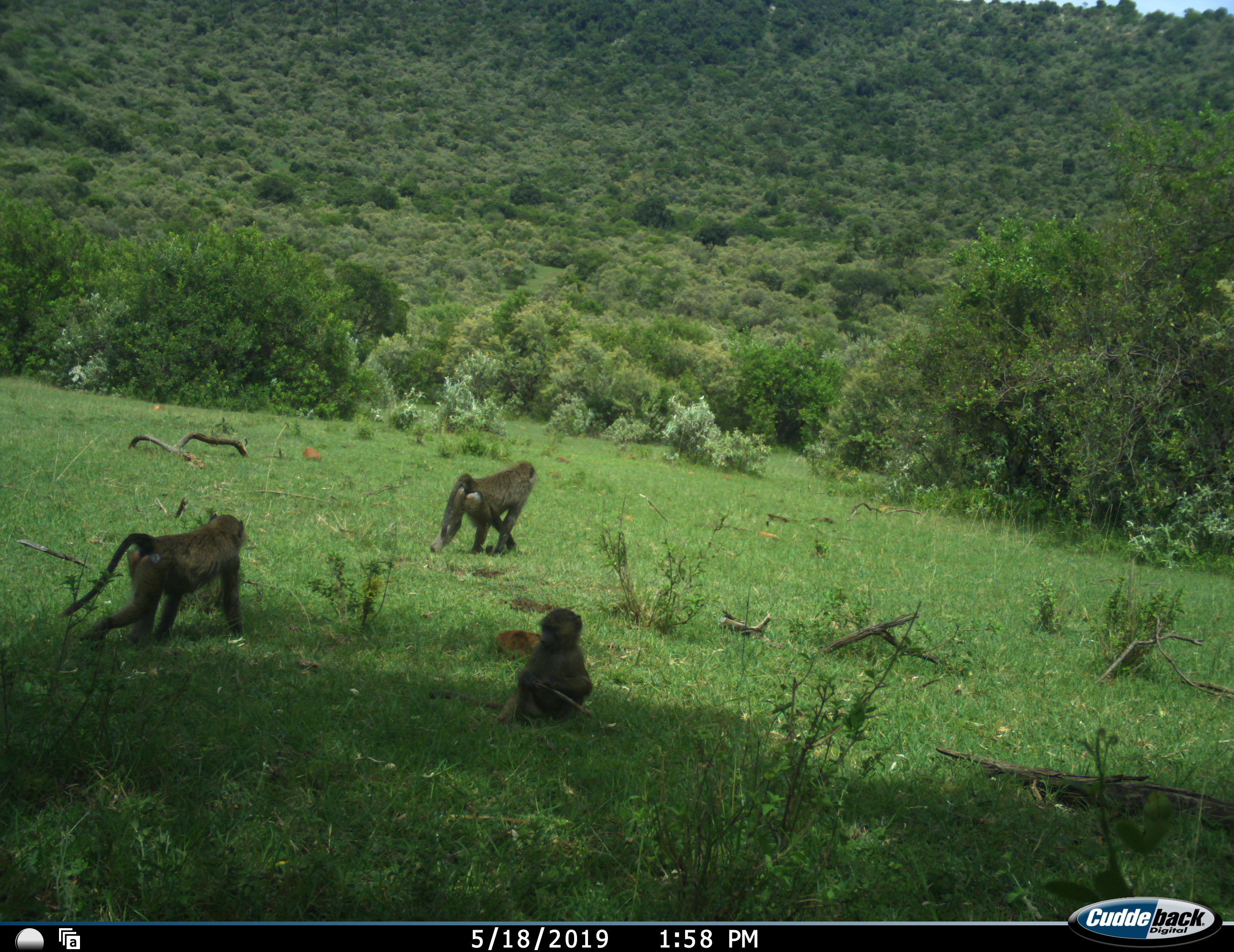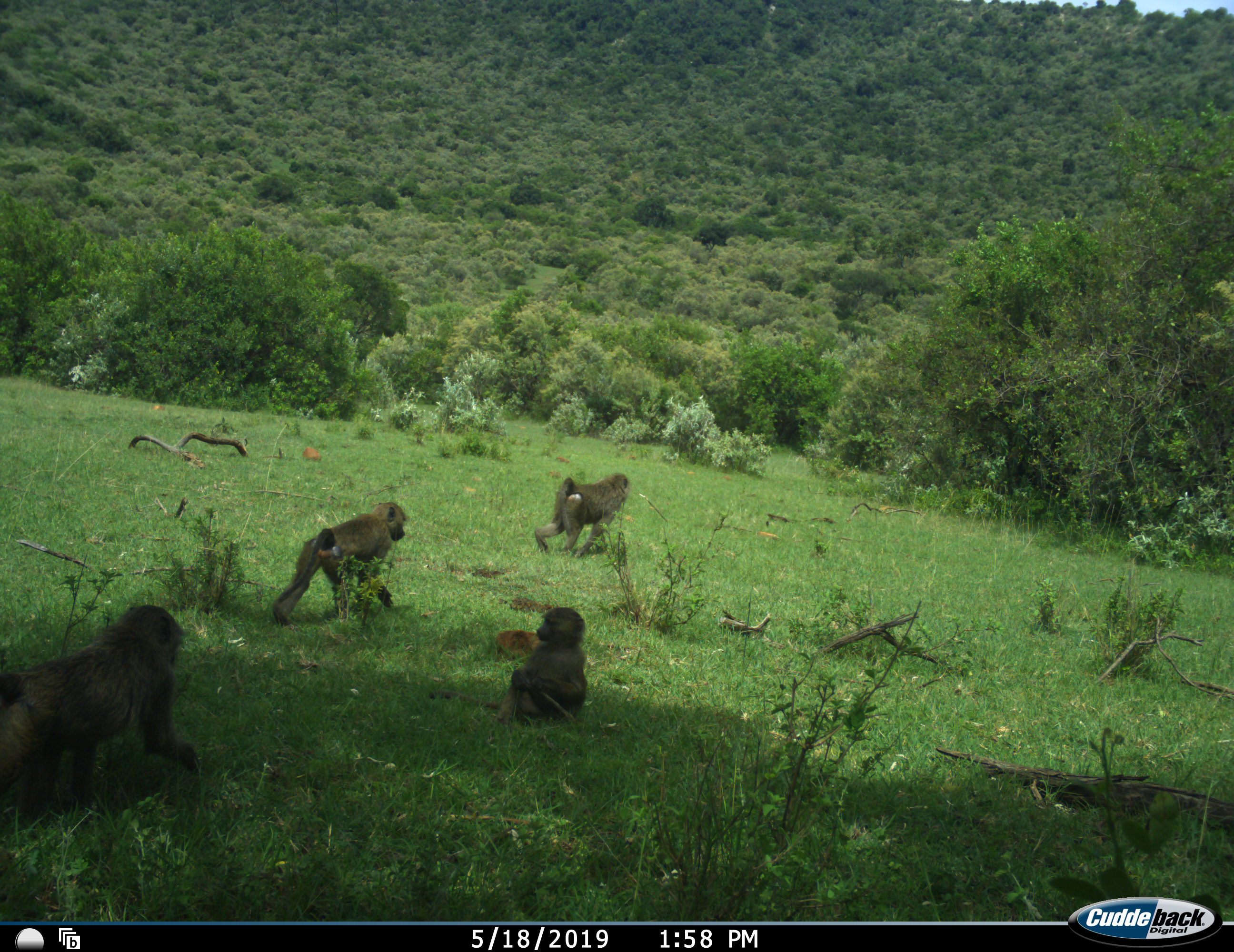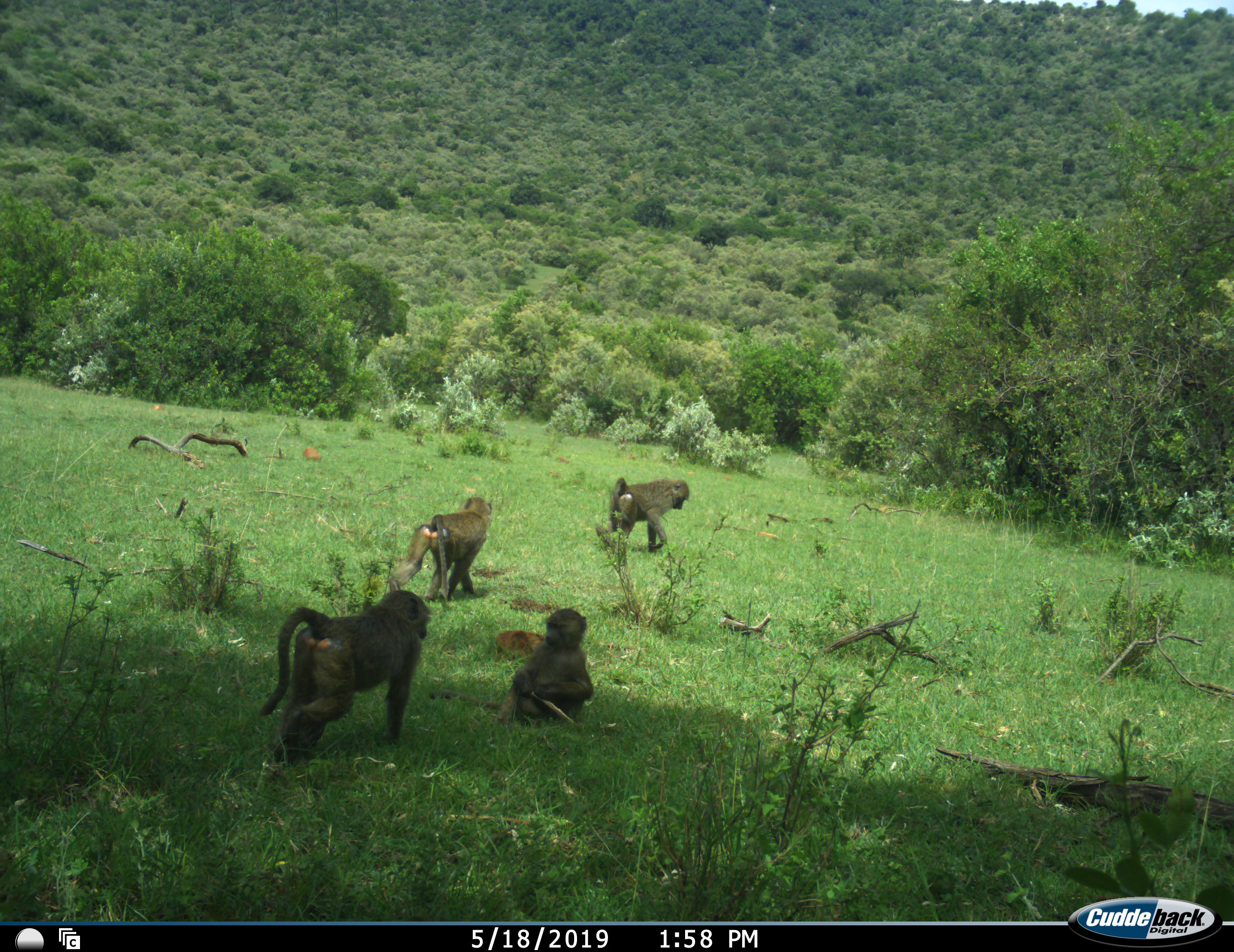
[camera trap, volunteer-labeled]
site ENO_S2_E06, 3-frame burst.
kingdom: Animalia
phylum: Chordata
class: Mammalia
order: Primates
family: Cercopithecidae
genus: Papio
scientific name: Papio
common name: baboon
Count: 4.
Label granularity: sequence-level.